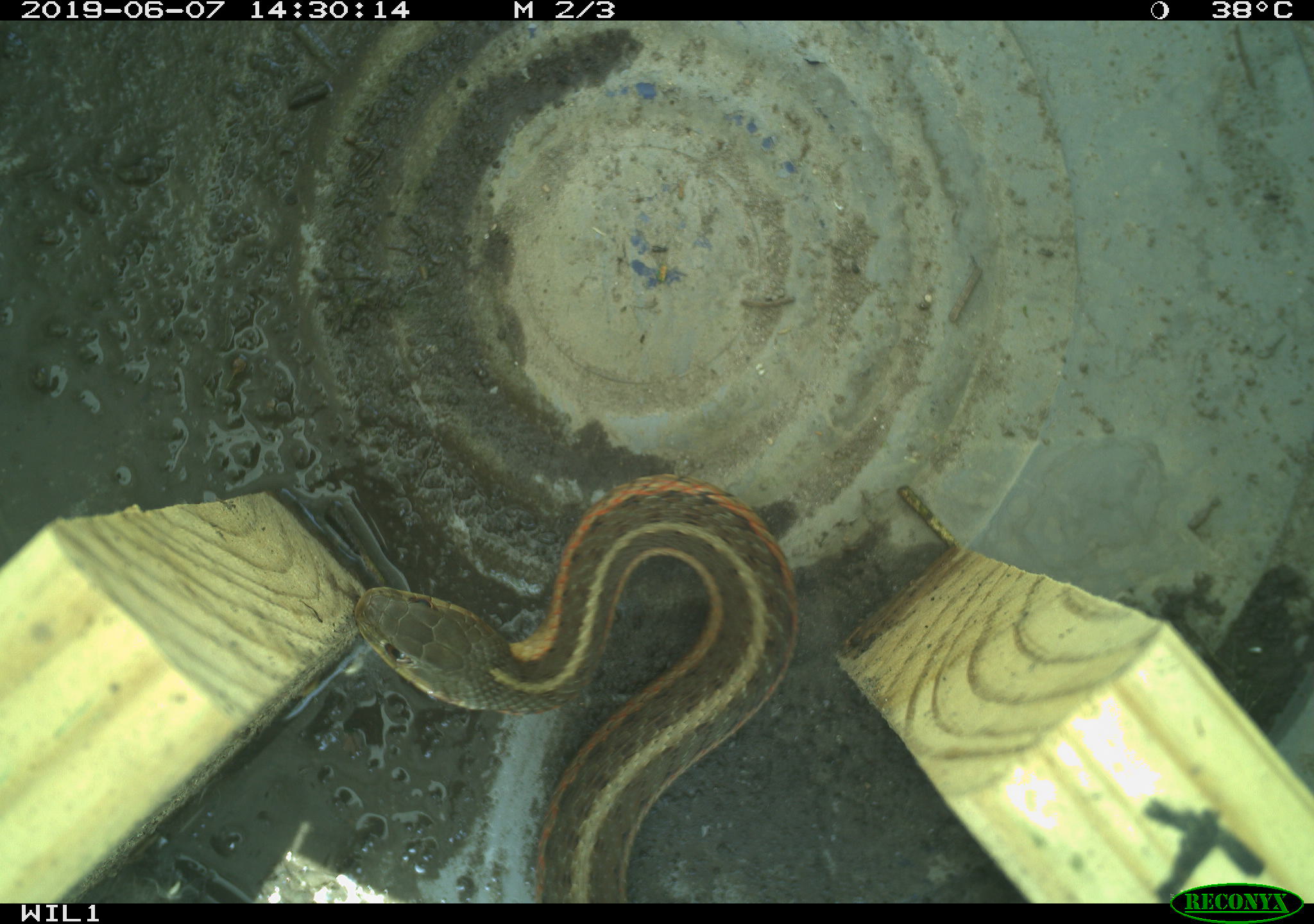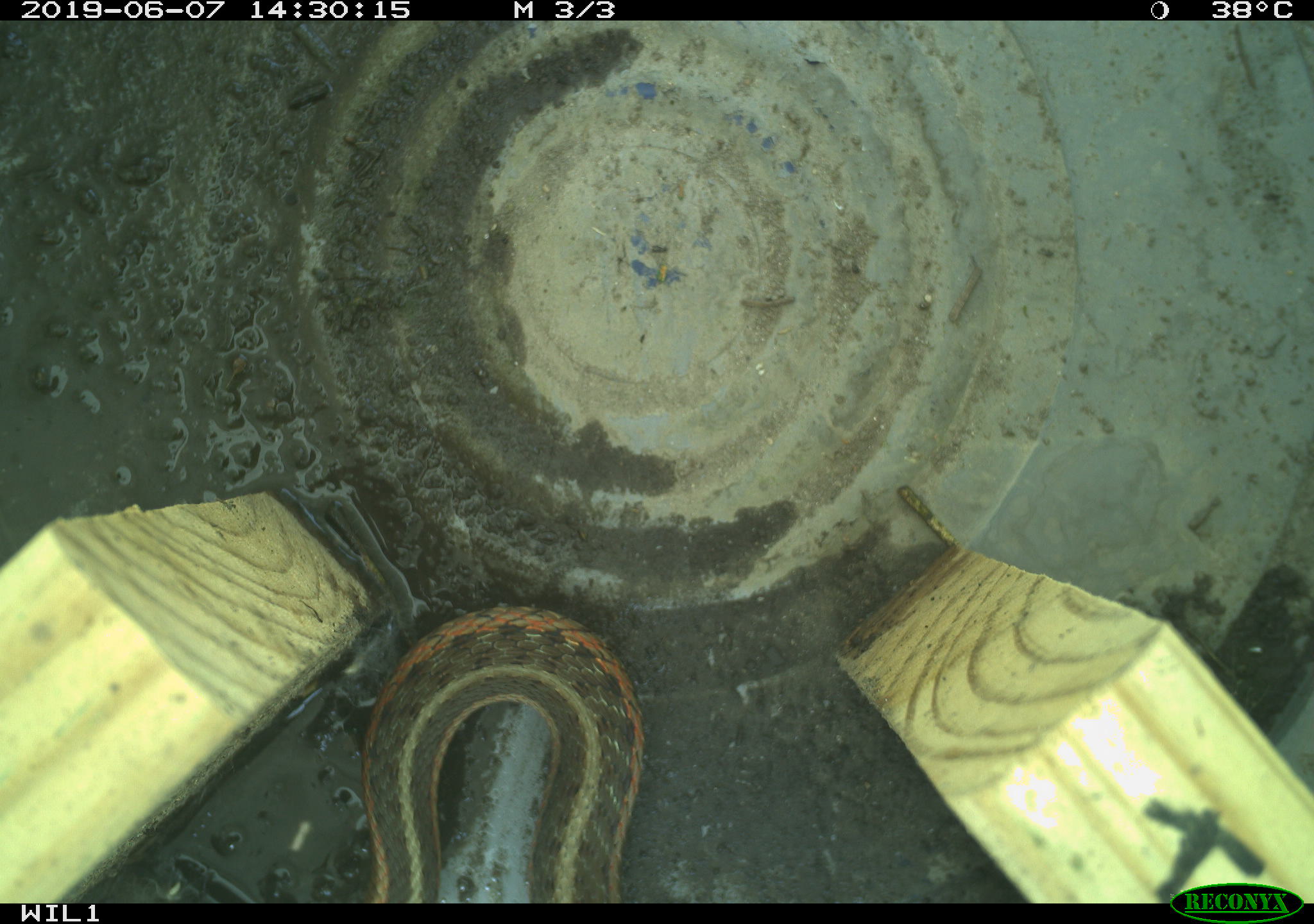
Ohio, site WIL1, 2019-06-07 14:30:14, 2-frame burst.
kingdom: Animalia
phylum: Chordata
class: Reptilia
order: Squamata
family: Colubridae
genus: Thamnophis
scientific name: Thamnophis sirtalis sirtalis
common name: eastern gartersnake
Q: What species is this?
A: Eastern gartersnake (Thamnophis sirtalis sirtalis).